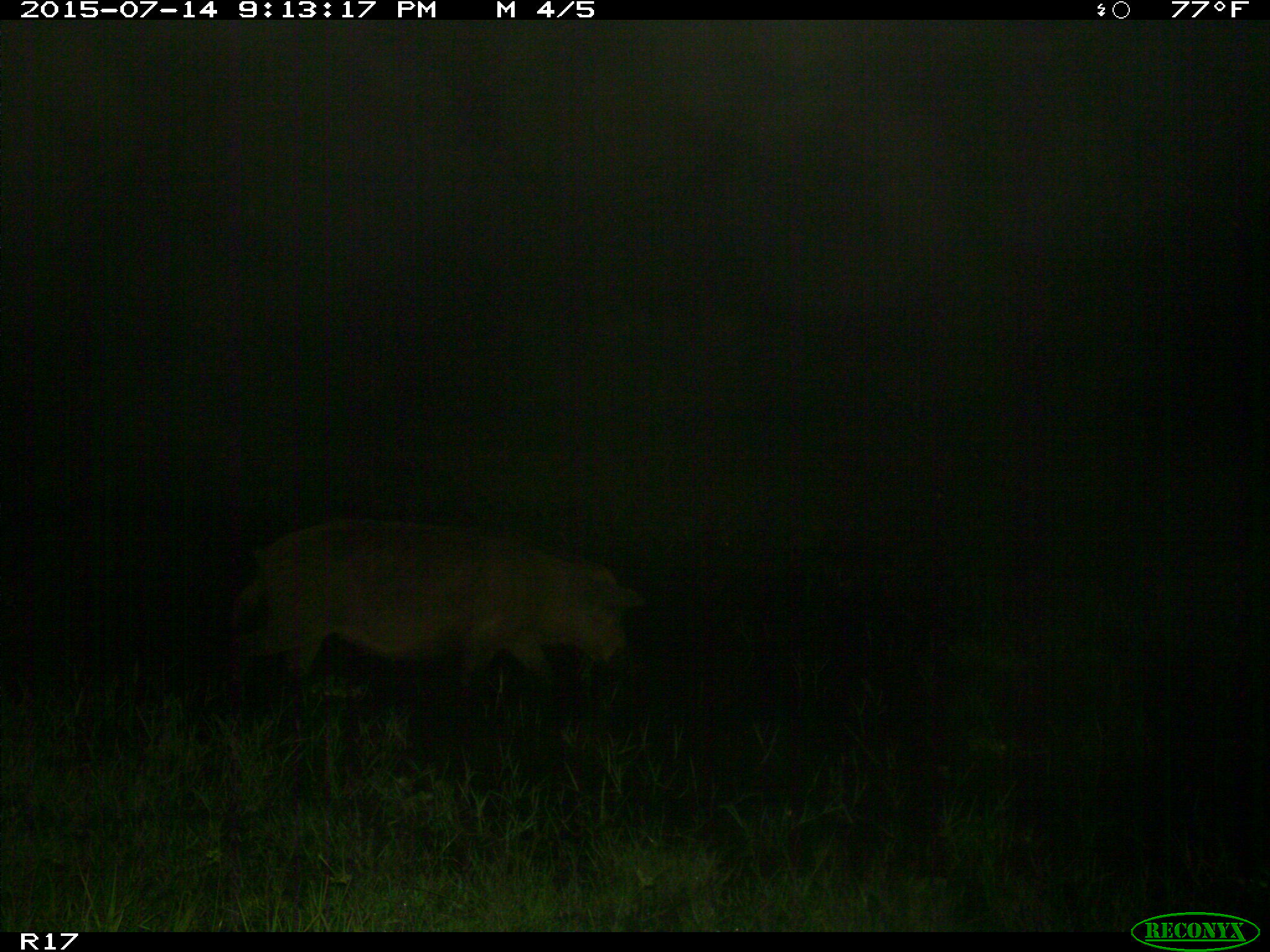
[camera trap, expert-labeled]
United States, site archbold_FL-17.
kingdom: Animalia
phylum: Chordata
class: Mammalia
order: Artiodactyla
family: Suidae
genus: Sus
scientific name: Sus scrofa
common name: wild boar